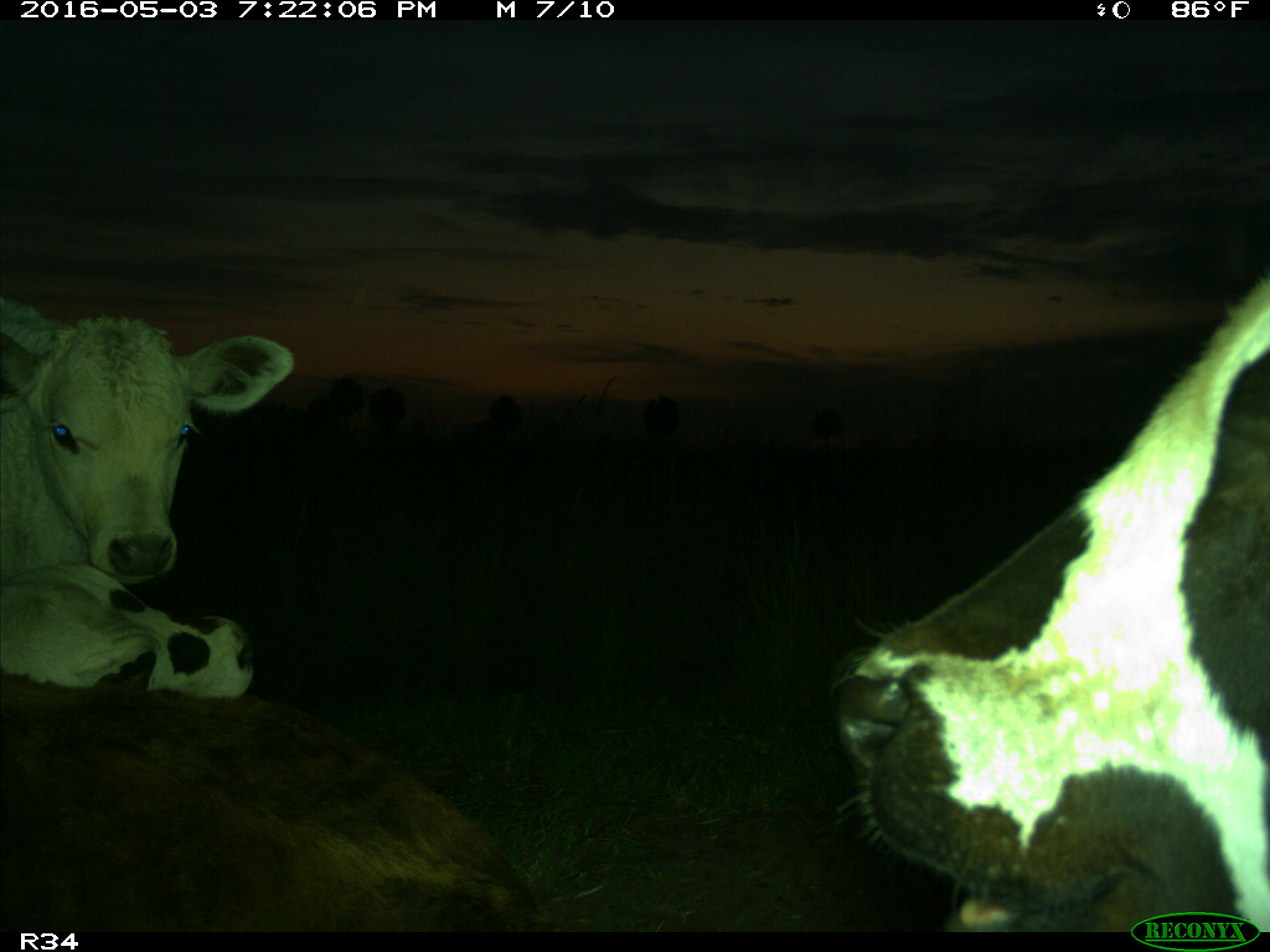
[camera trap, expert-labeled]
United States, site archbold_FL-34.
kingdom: Animalia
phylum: Chordata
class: Mammalia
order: Artiodactyla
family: Bovidae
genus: Bos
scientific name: Bos taurus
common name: domestic cow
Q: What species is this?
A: Bos taurus (domestic cow).